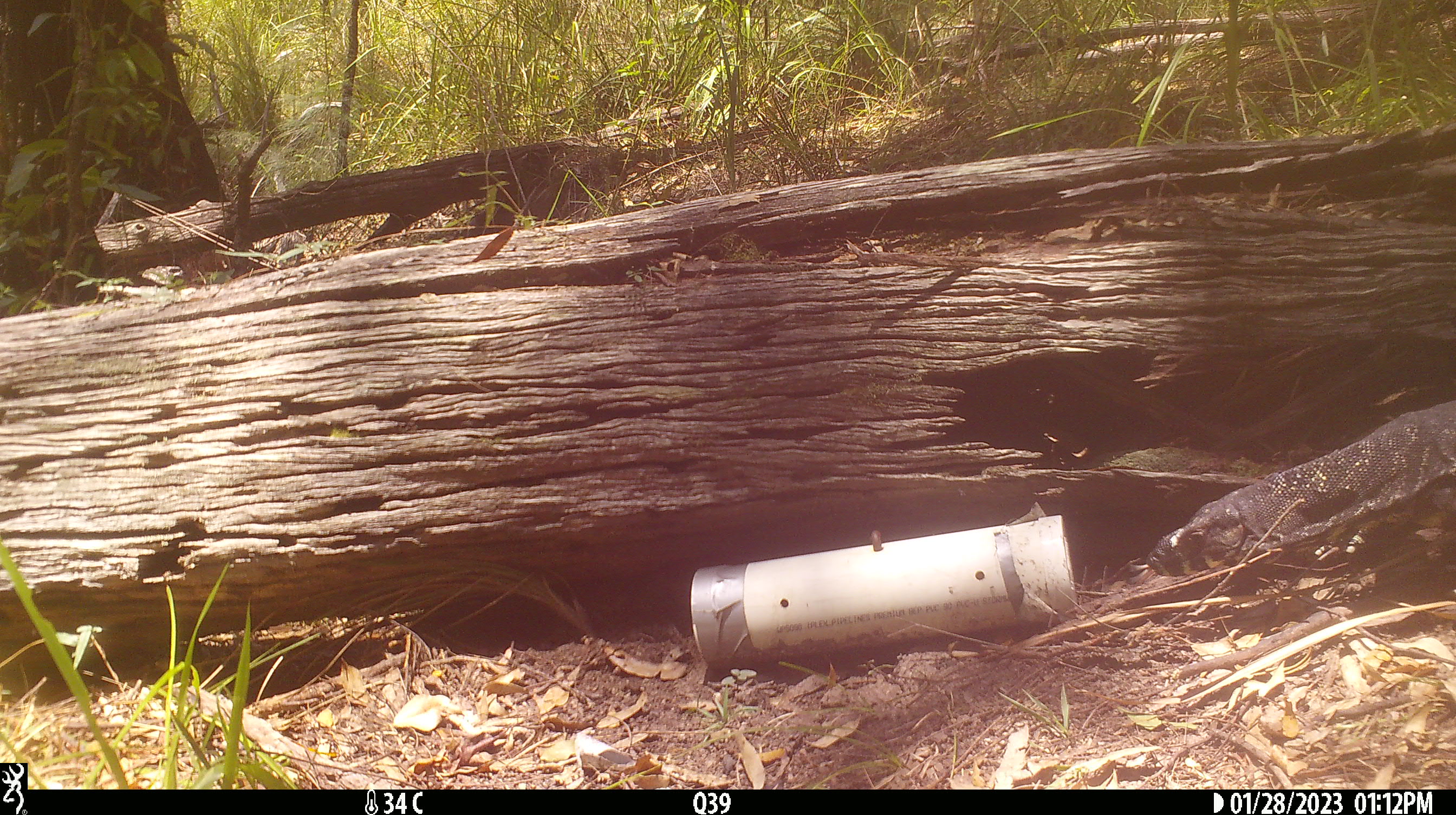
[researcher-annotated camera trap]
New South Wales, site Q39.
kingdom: Animalia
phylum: Chordata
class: Reptilia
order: Squamata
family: Varanidae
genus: Varanus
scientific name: Varanus varius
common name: lace monitor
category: goanna